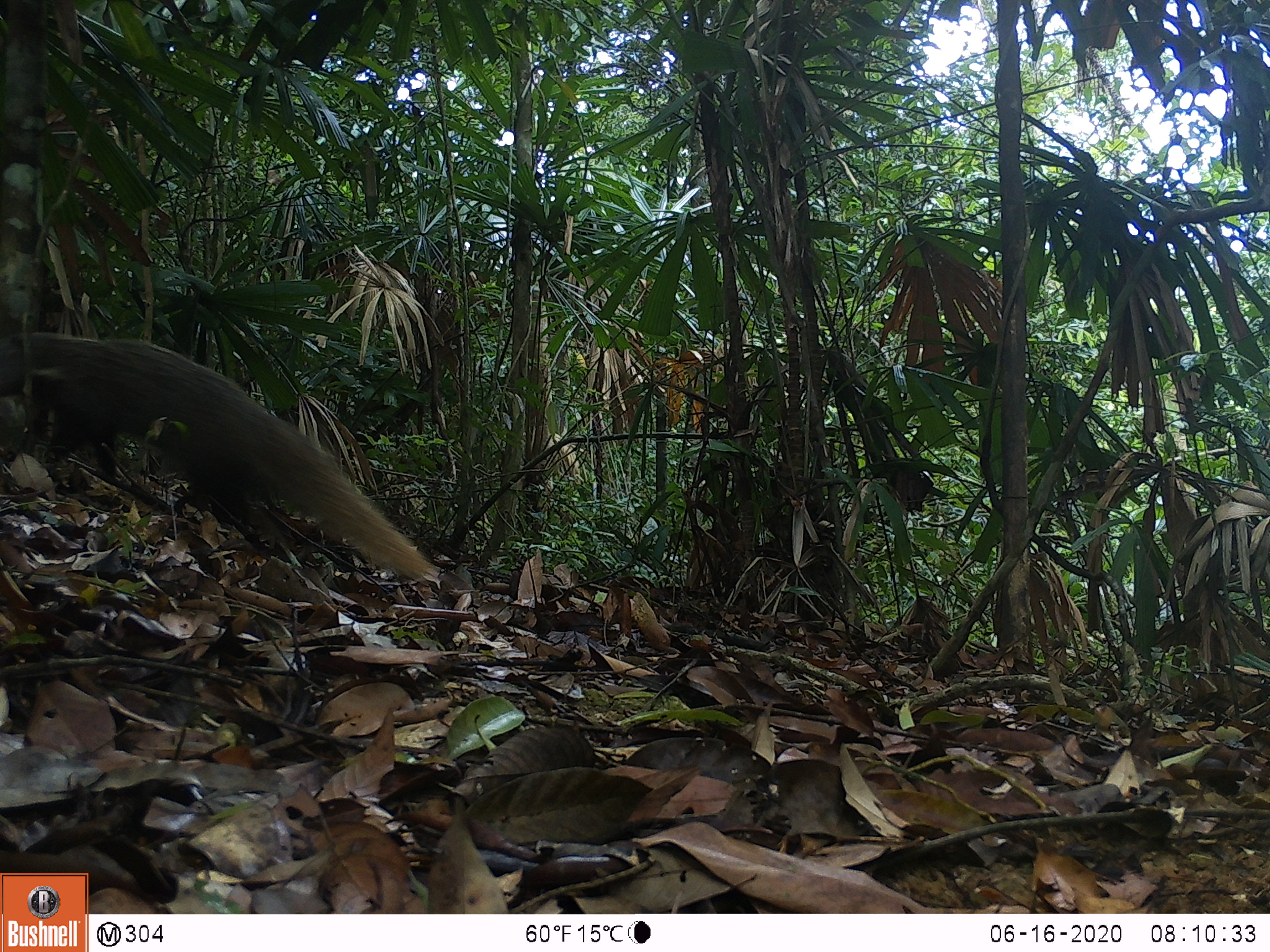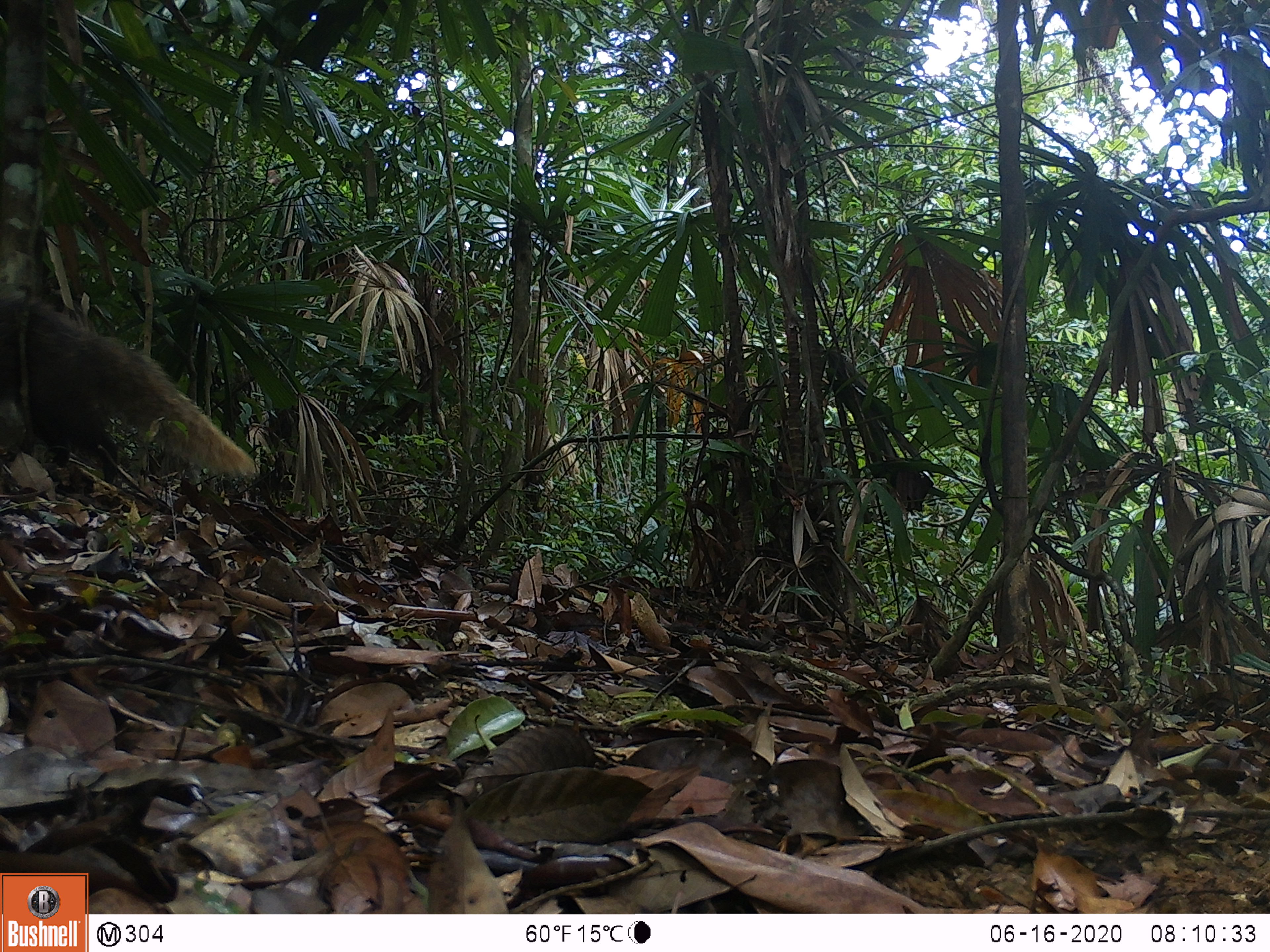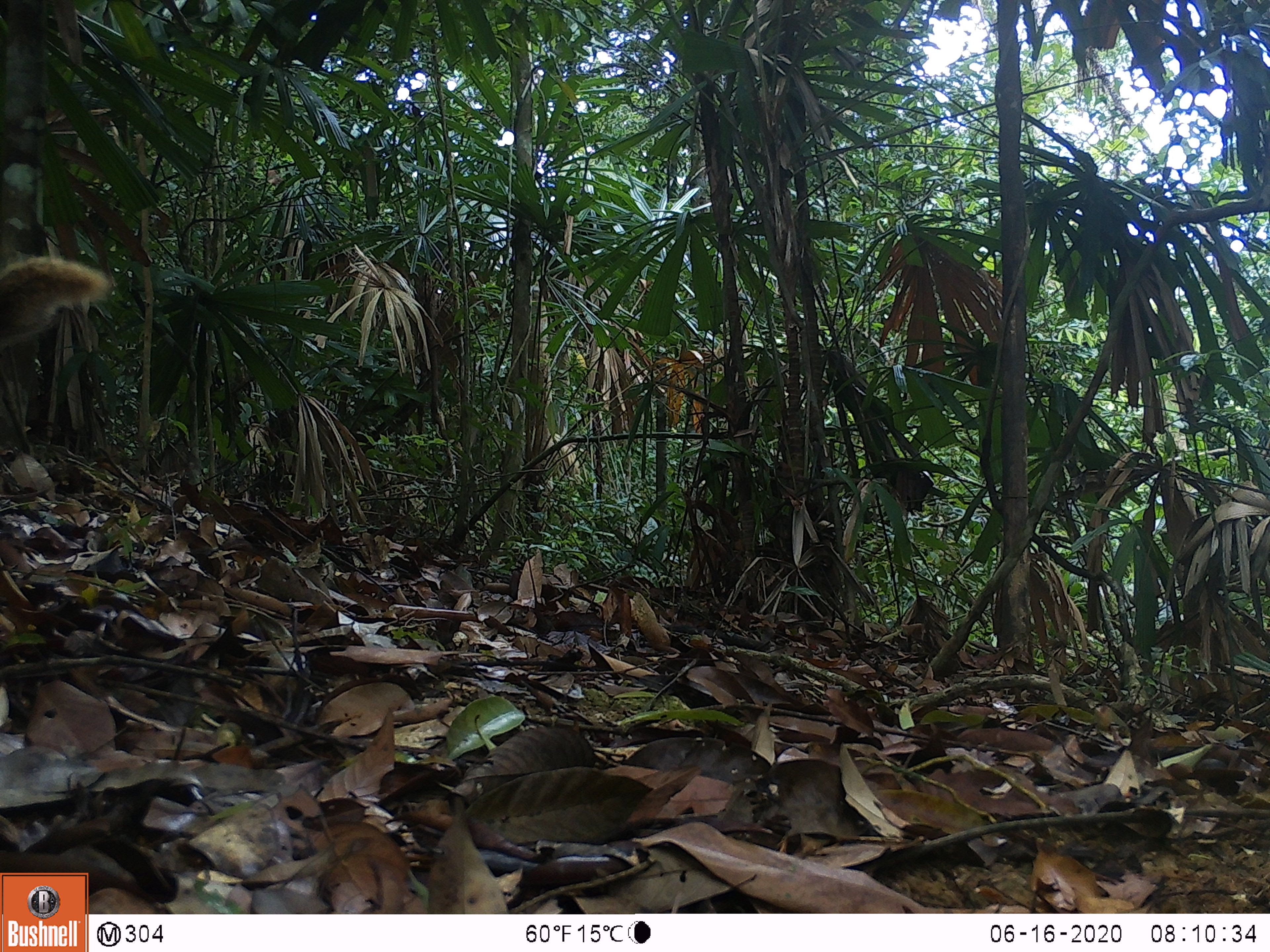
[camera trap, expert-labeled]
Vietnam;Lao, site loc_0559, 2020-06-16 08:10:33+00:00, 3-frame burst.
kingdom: Animalia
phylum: Chordata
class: Mammalia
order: Carnivora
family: Herpestidae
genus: Urva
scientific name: Urva urva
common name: crab-eating mongoose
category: crab eating mongoose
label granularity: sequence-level